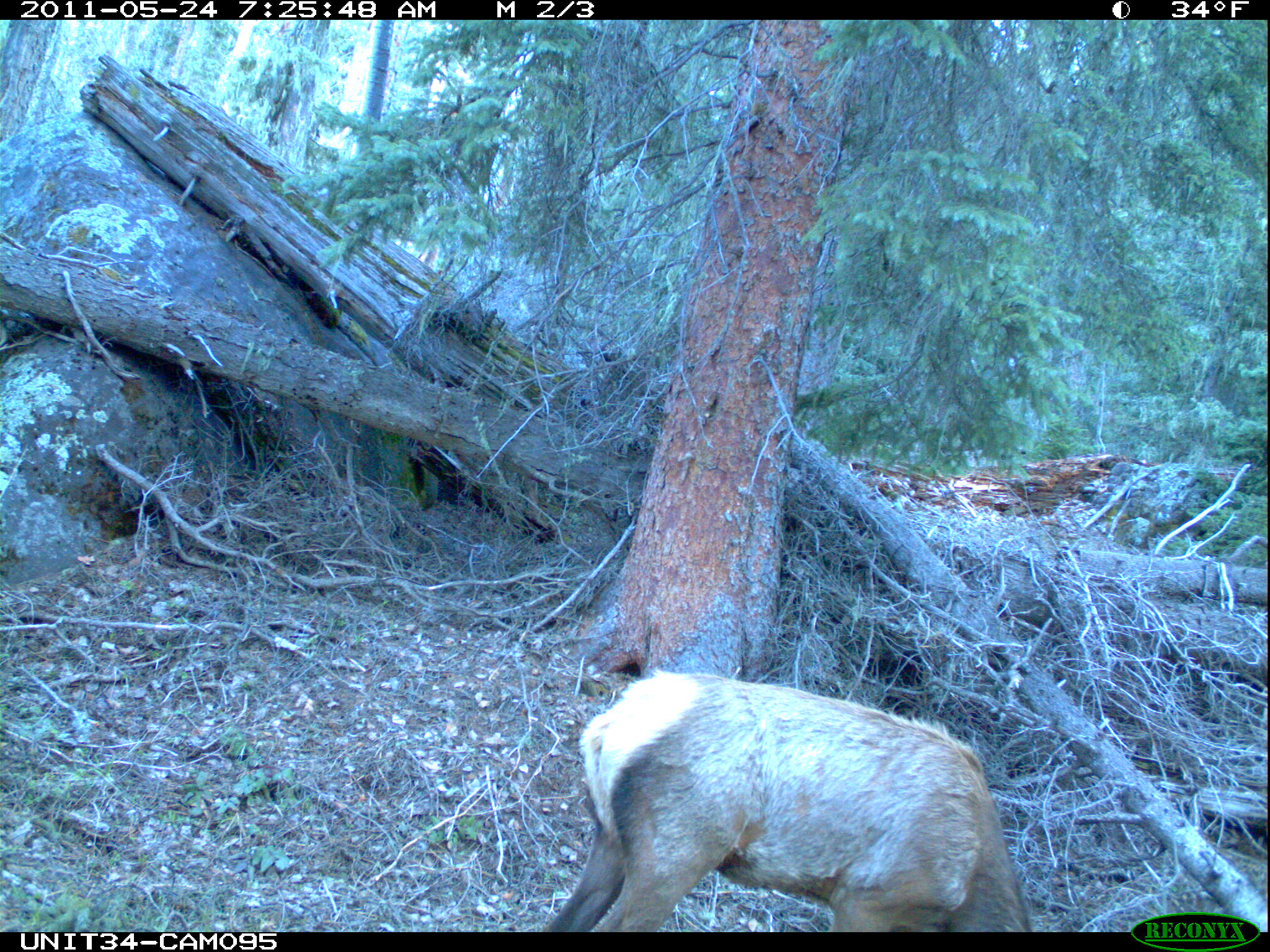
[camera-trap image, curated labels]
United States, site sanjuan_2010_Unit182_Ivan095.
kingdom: Animalia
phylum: Chordata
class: Mammalia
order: Artiodactyla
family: Cervidae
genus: Cervus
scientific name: Cervus elaphus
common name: red deer